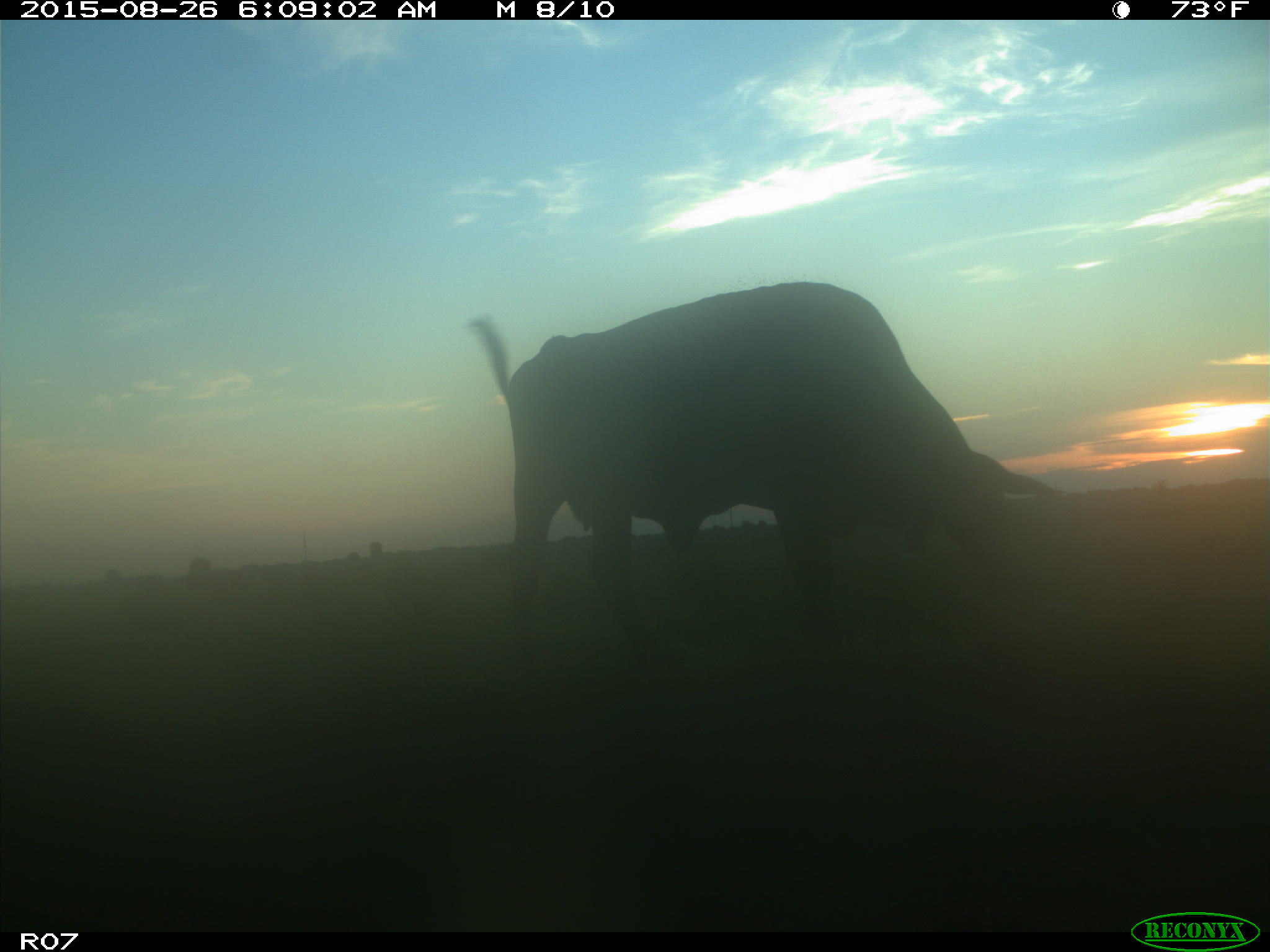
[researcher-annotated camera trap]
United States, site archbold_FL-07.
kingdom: Animalia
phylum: Chordata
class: Mammalia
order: Artiodactyla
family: Bovidae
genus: Bos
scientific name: Bos taurus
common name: domestic cow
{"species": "Bos taurus (domestic cow)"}